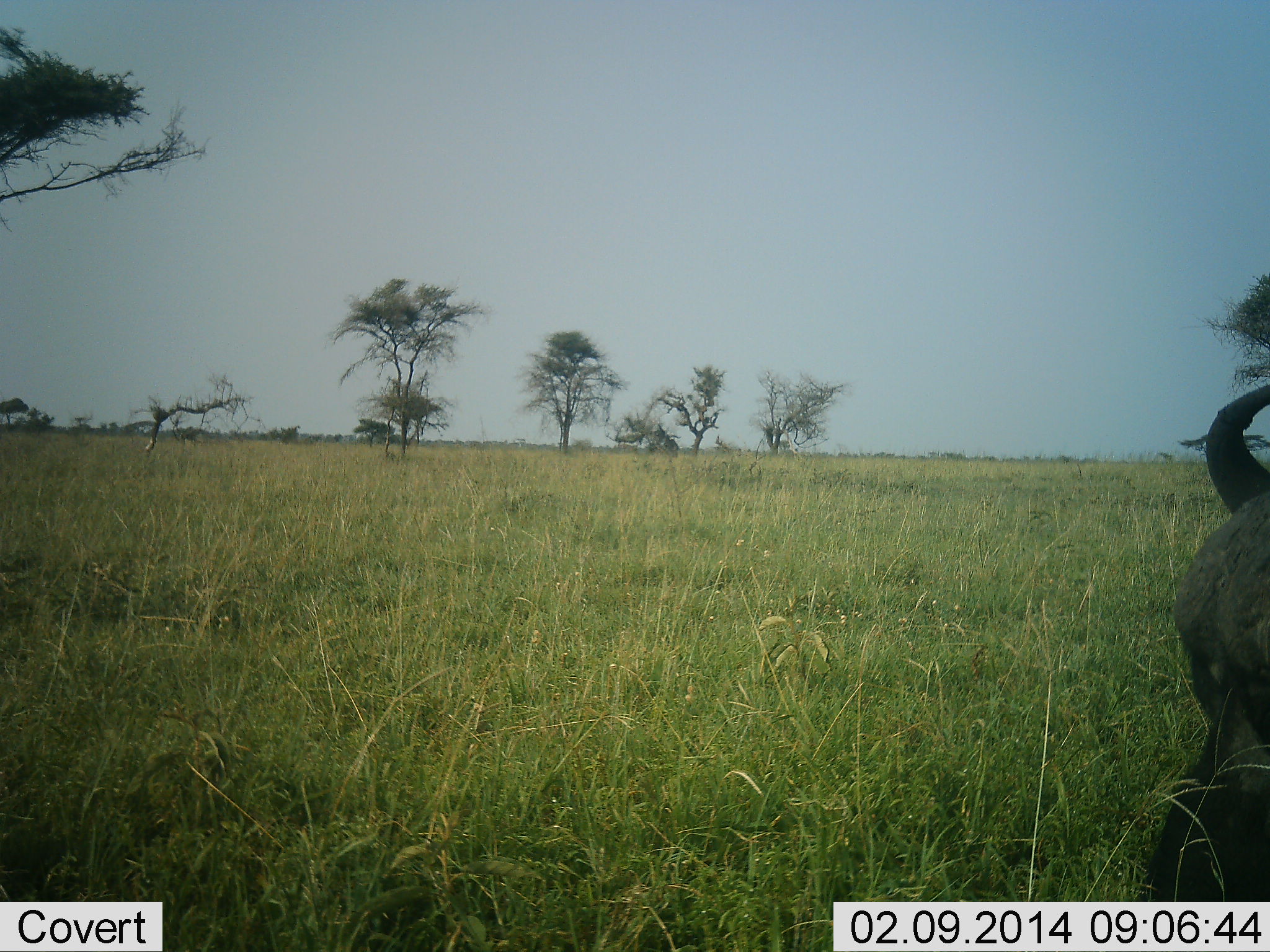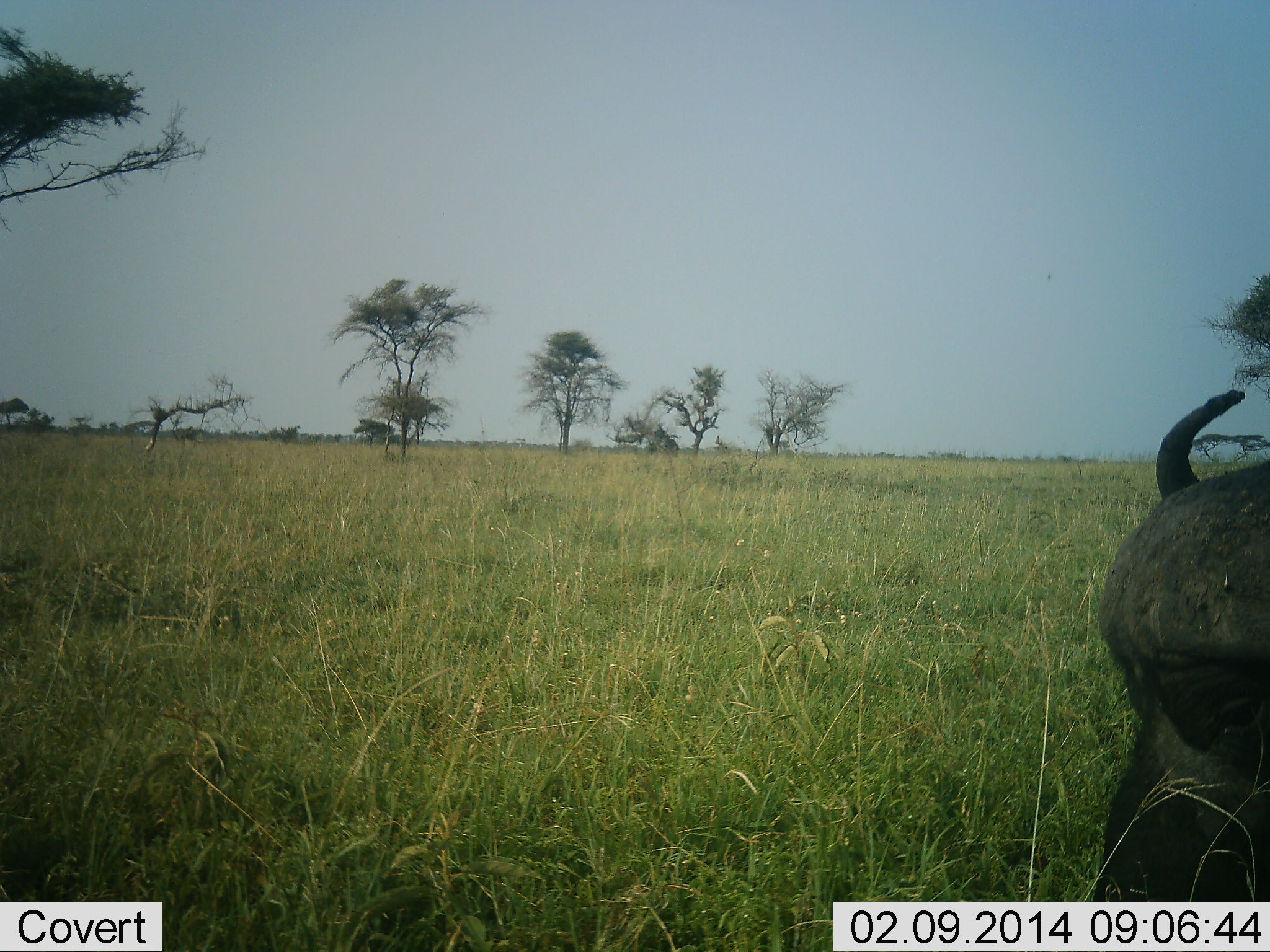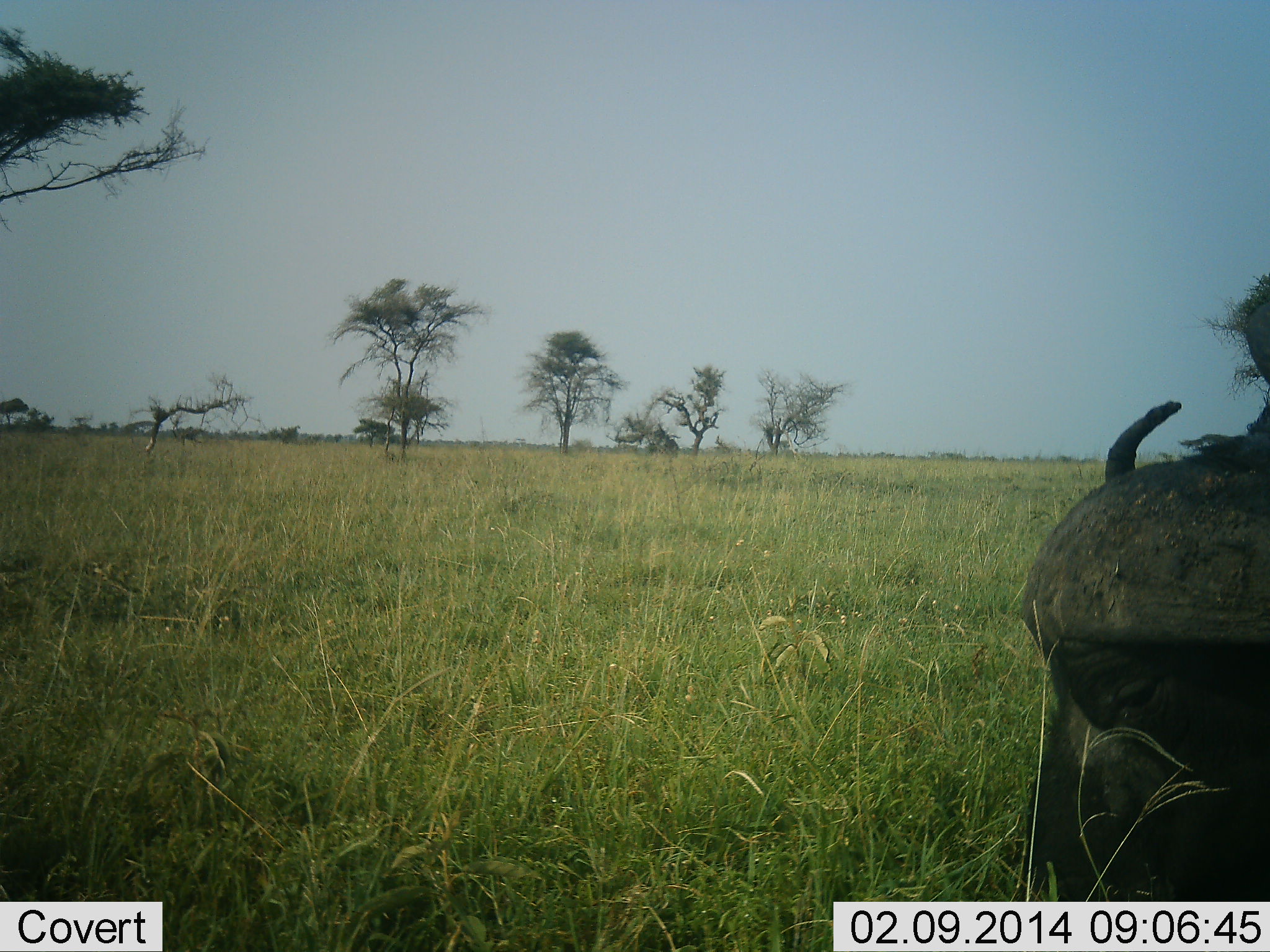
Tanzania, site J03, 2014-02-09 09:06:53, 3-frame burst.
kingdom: Animalia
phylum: Chordata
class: Mammalia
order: Artiodactyla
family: Bovidae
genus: Syncerus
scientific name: Syncerus caffer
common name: cape buffalo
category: buffalo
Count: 1.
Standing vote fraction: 30%.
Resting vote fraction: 10%.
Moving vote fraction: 20%.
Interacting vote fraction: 0%.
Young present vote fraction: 0%.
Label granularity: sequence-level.